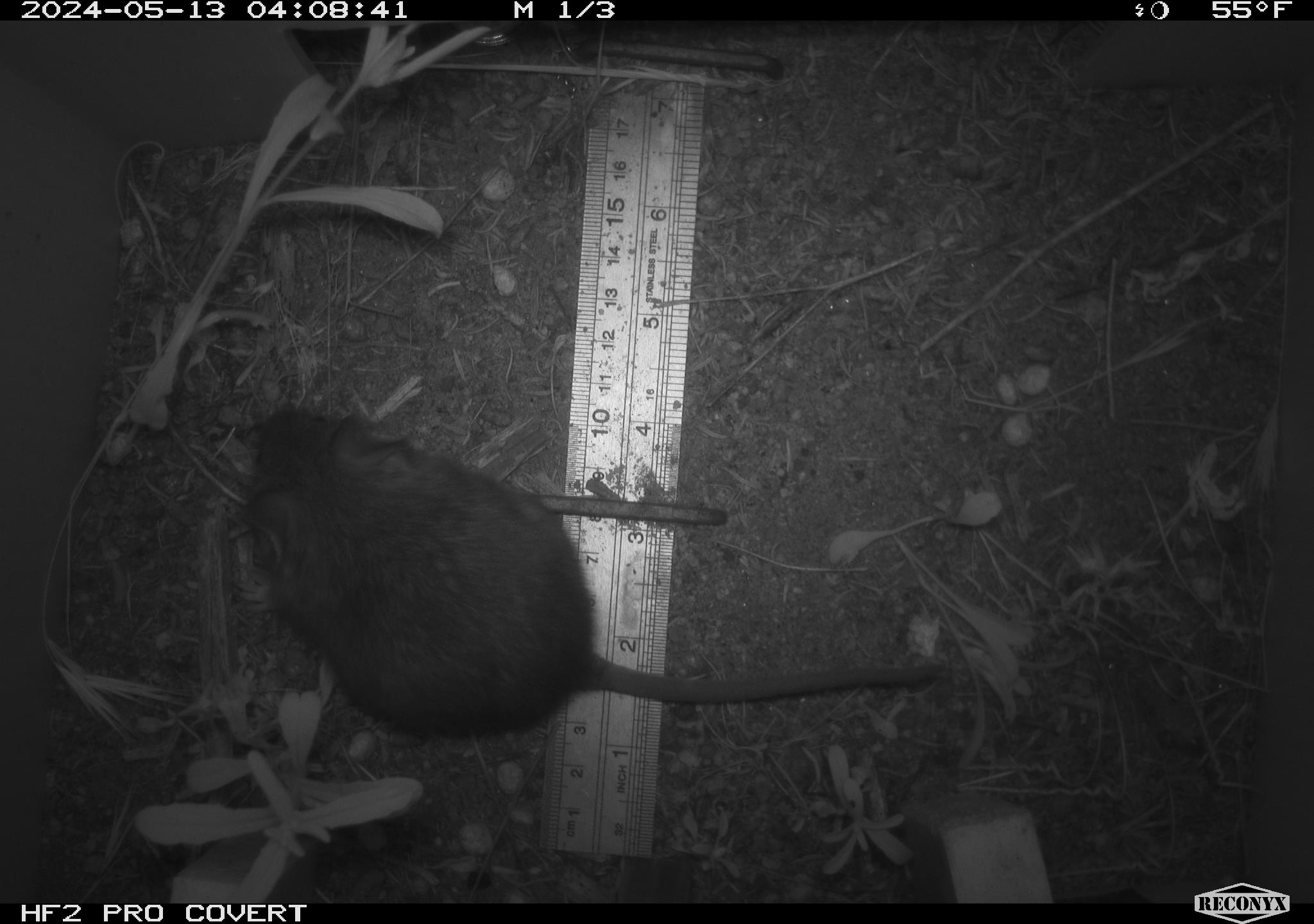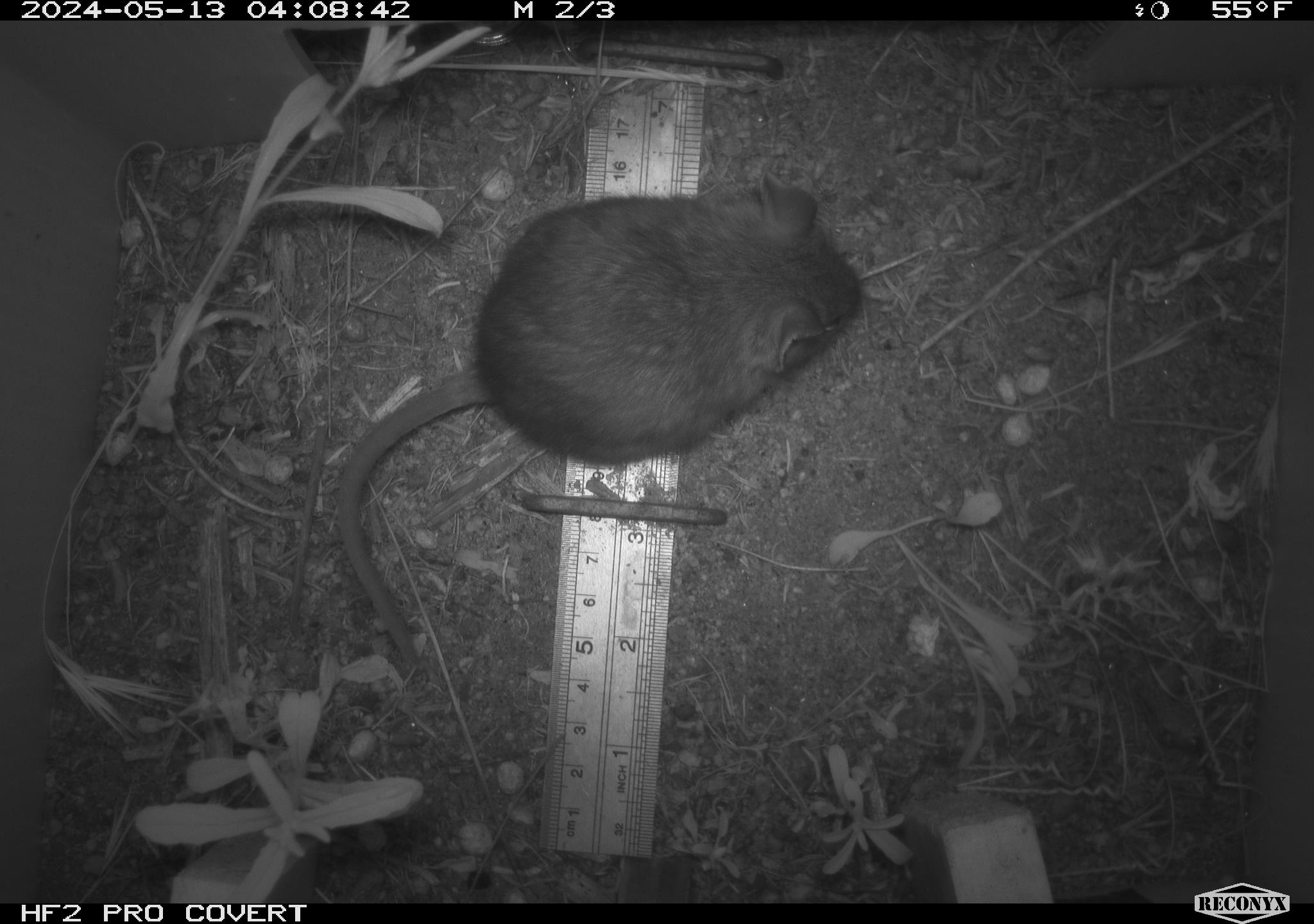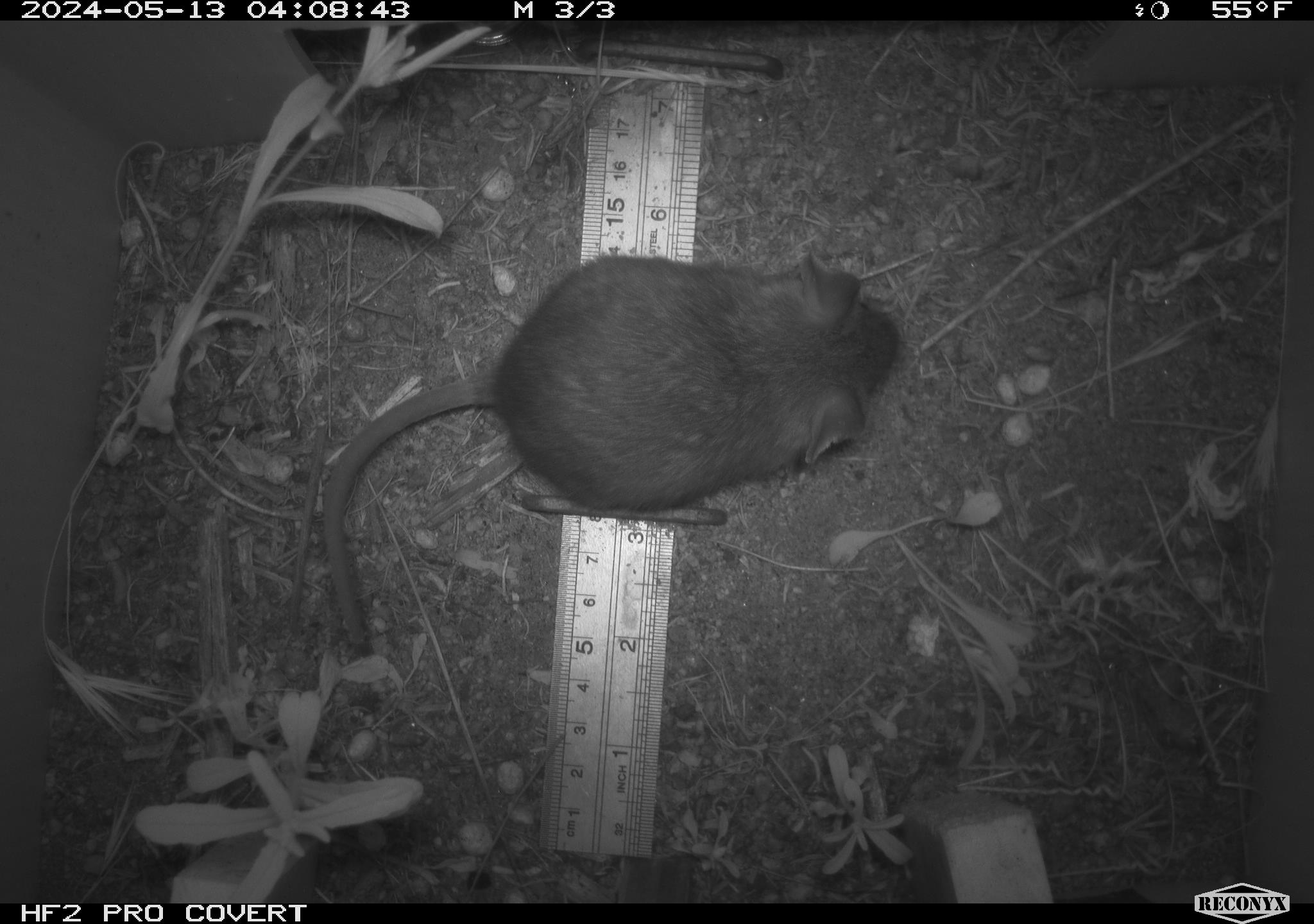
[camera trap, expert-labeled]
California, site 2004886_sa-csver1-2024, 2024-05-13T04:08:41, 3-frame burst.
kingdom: Animalia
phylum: Chordata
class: Mammalia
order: Rodentia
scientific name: Rodentia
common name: rodent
Rodent (Rodentia).